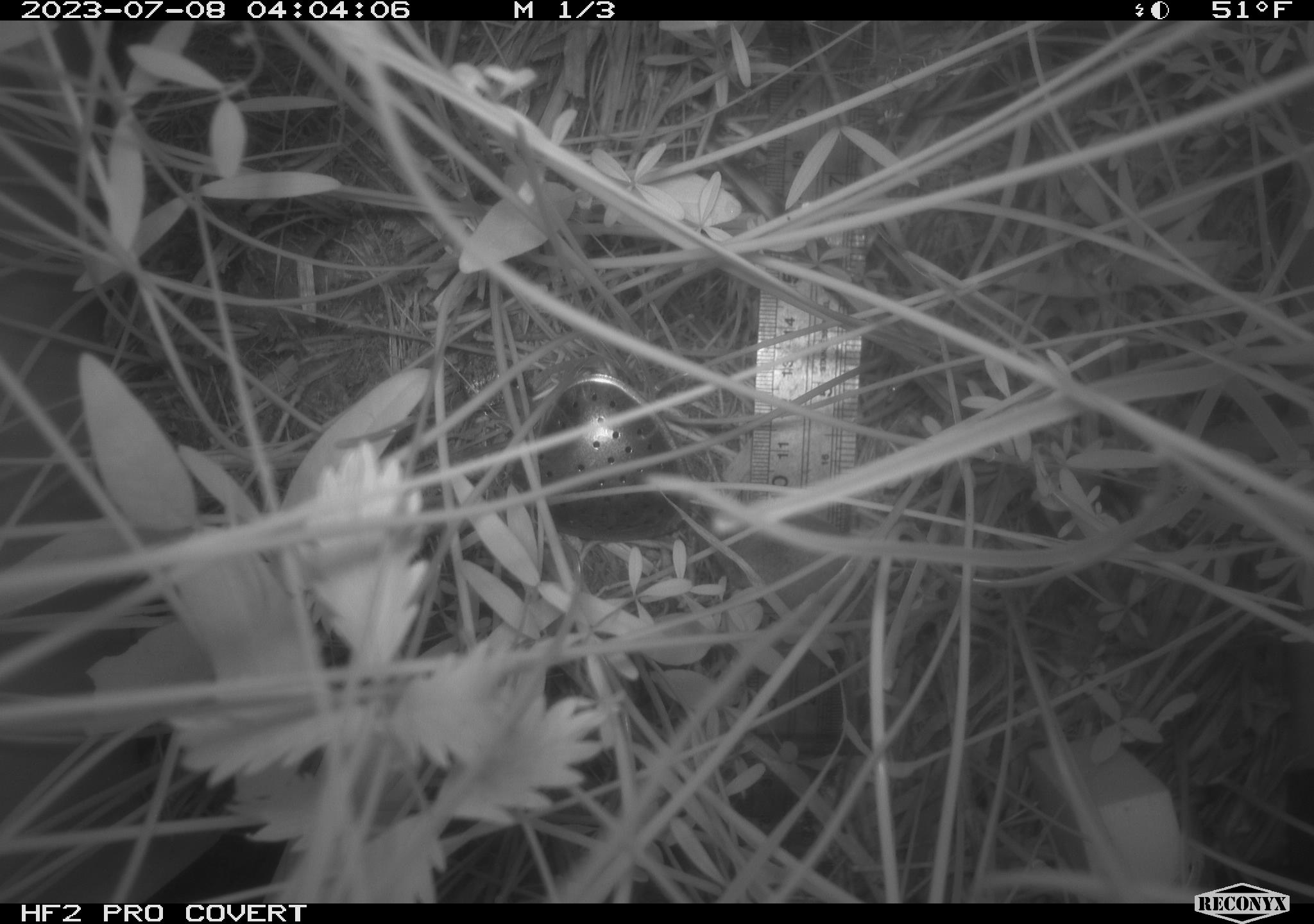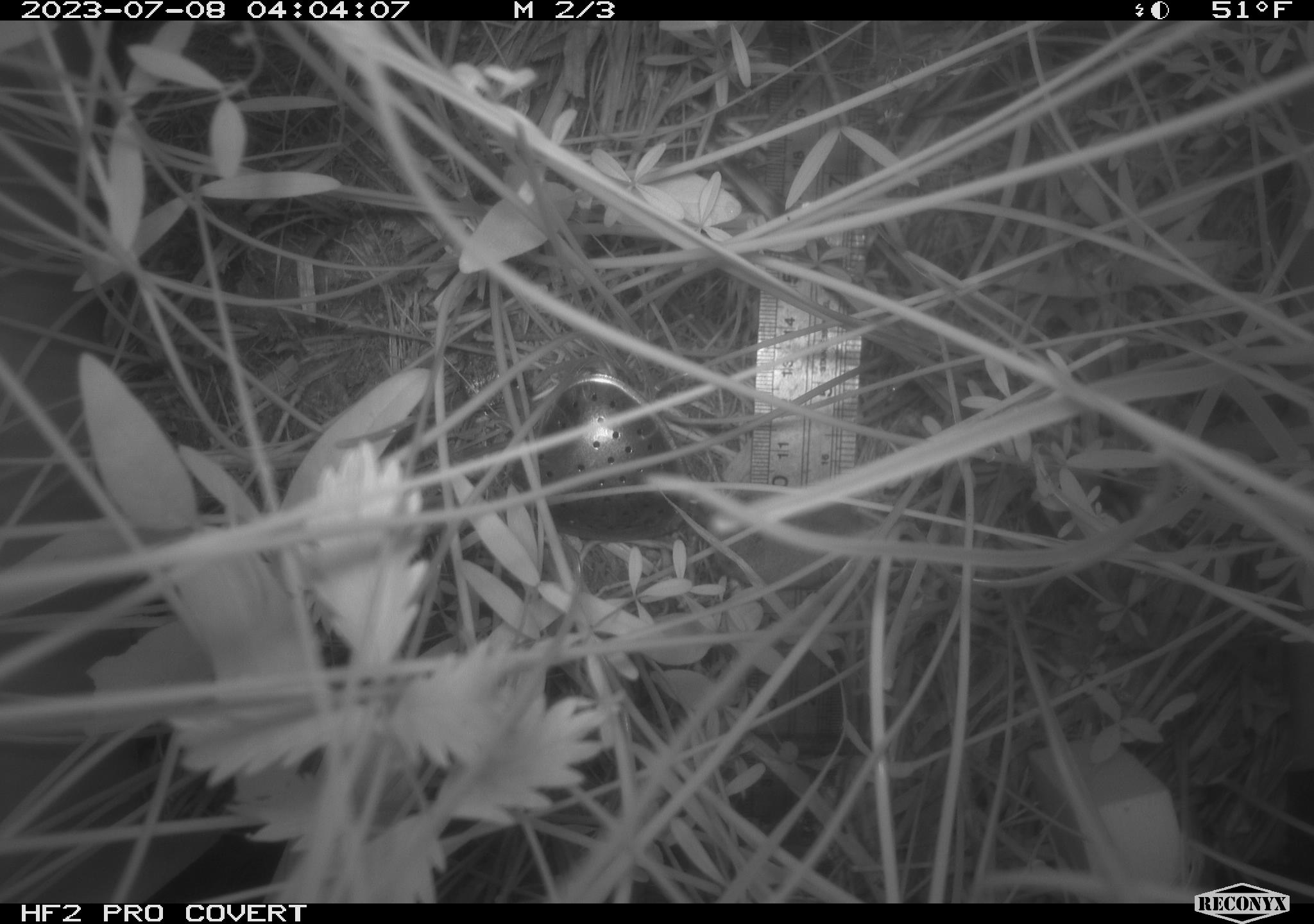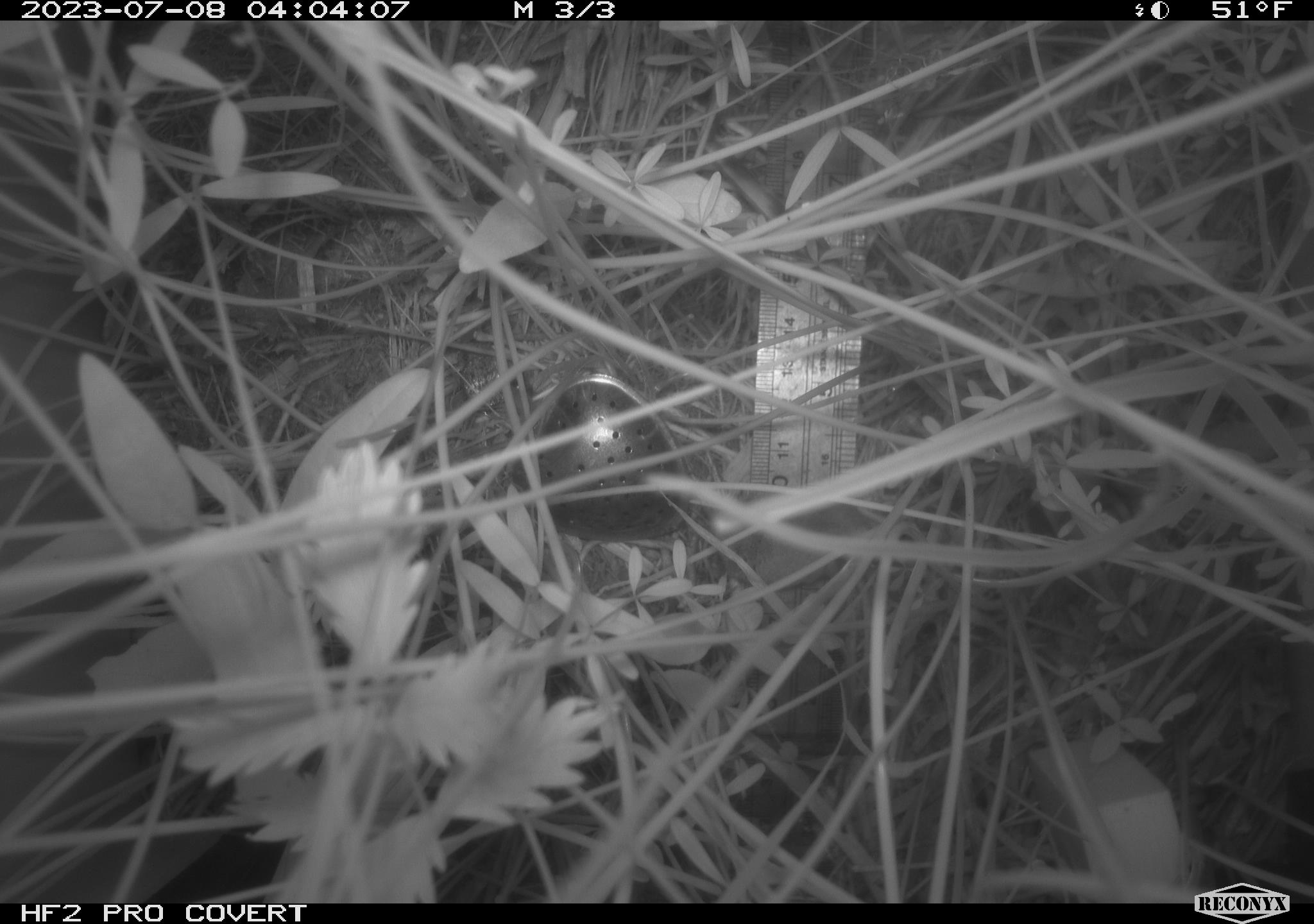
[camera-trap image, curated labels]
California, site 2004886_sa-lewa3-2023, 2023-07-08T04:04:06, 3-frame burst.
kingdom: Animalia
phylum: Chordata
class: Mammalia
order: Eulipotyphla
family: Soricidae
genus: Sorex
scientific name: Sorex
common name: long-tailed shrew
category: sorex species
Sorex species (long-tailed shrew) (Sorex).